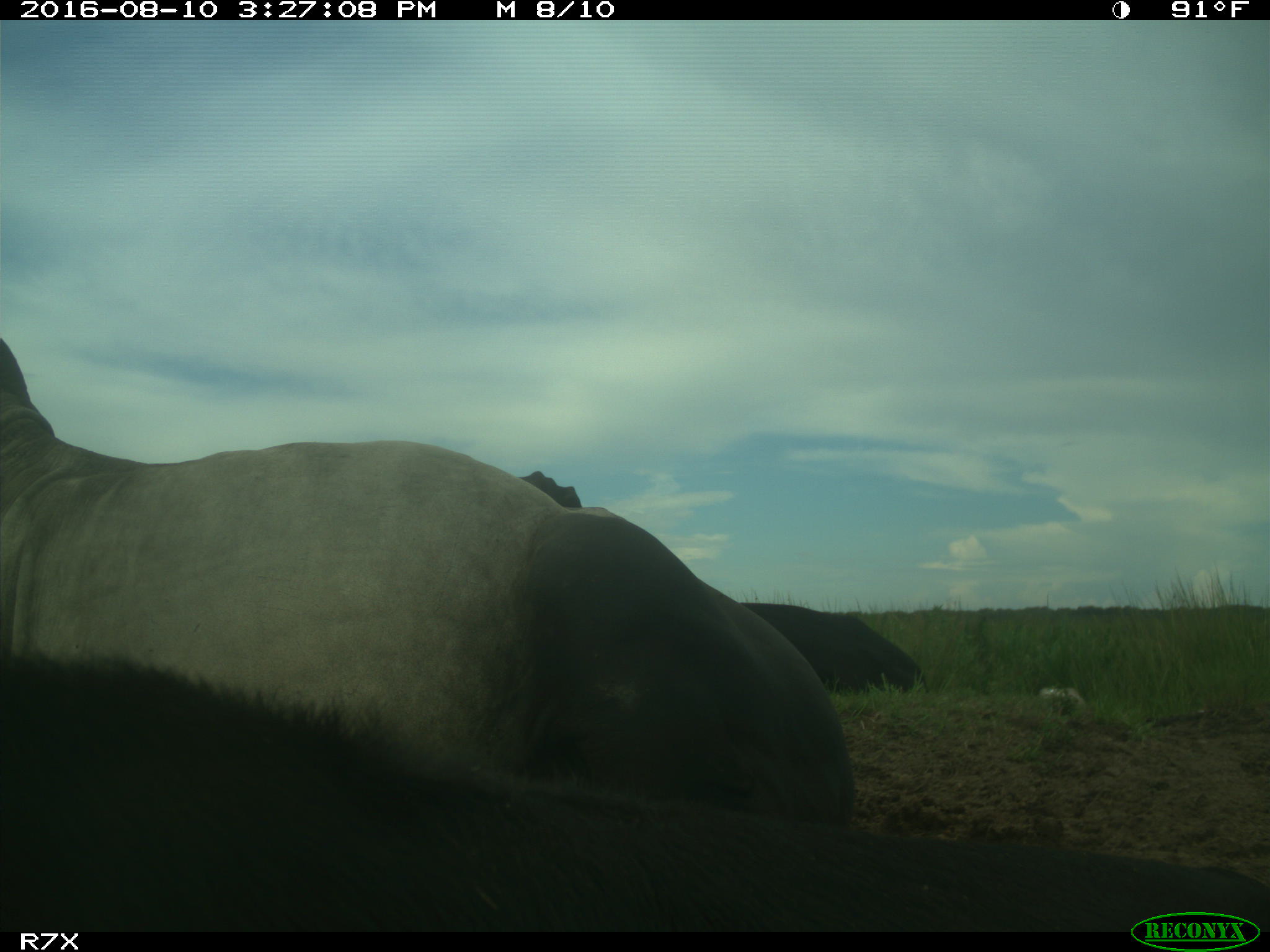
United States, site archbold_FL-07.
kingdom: Animalia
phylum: Chordata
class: Mammalia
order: Artiodactyla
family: Bovidae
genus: Bos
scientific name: Bos taurus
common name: domestic cow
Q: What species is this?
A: Bos taurus (domestic cow).